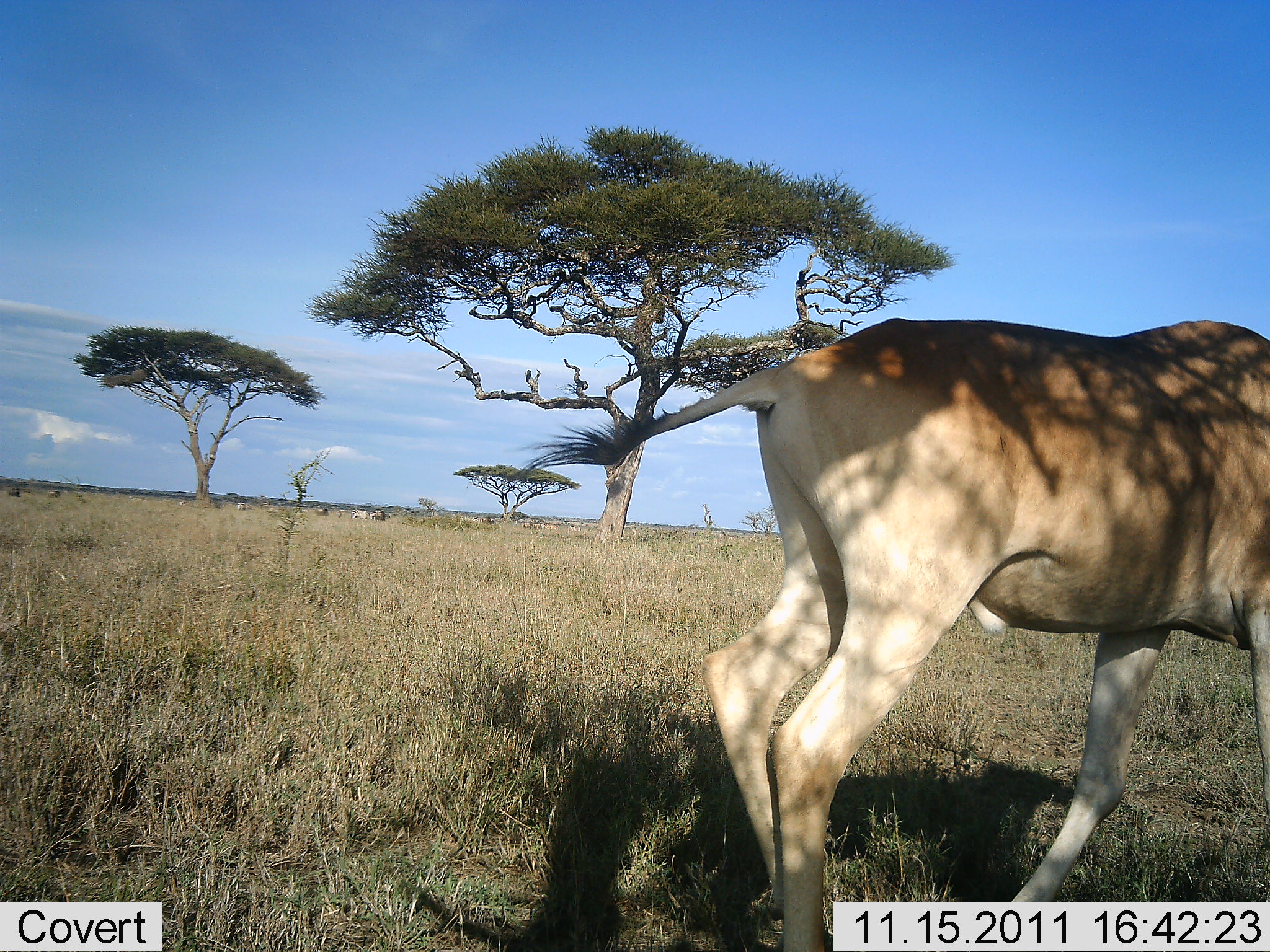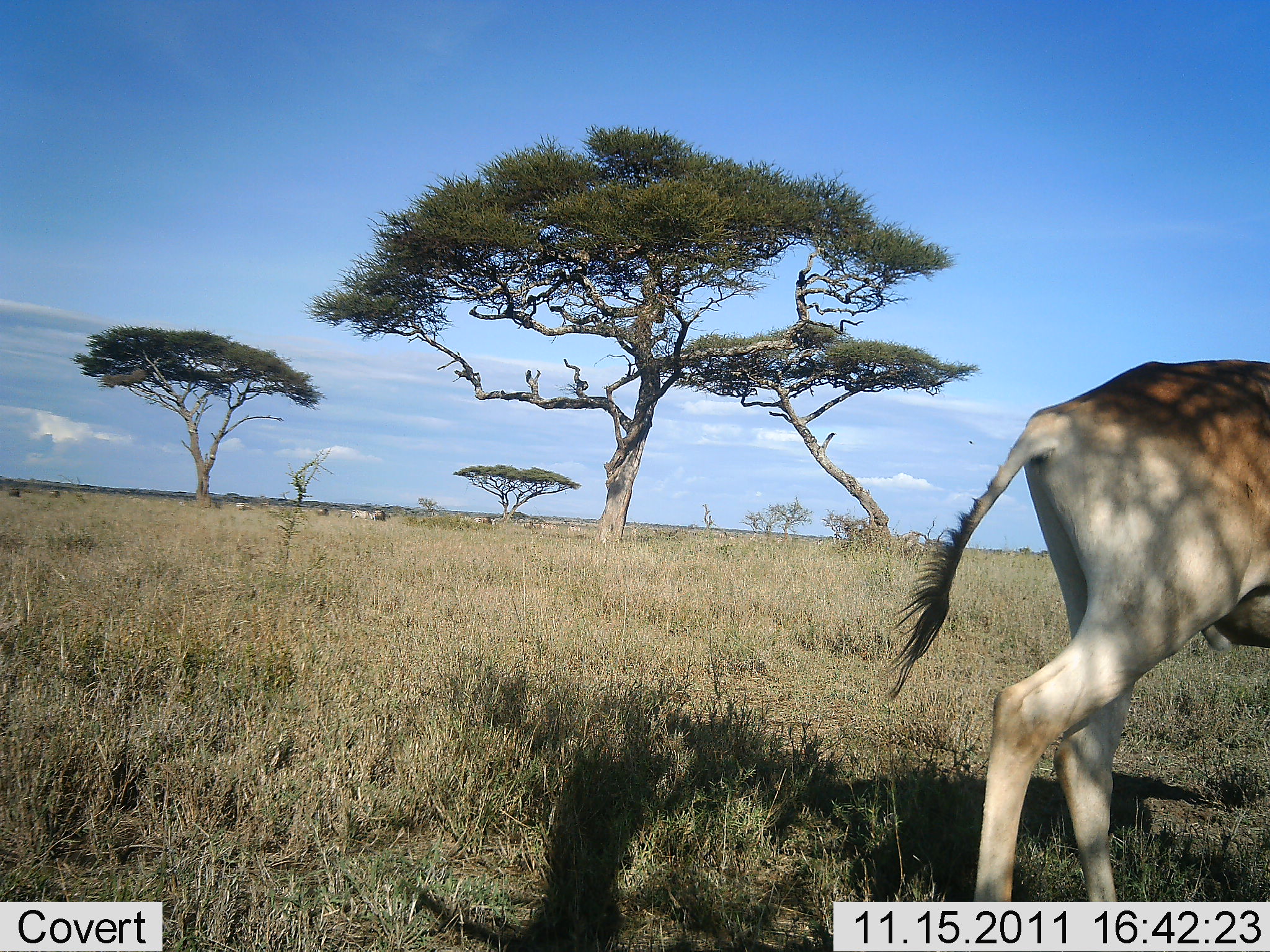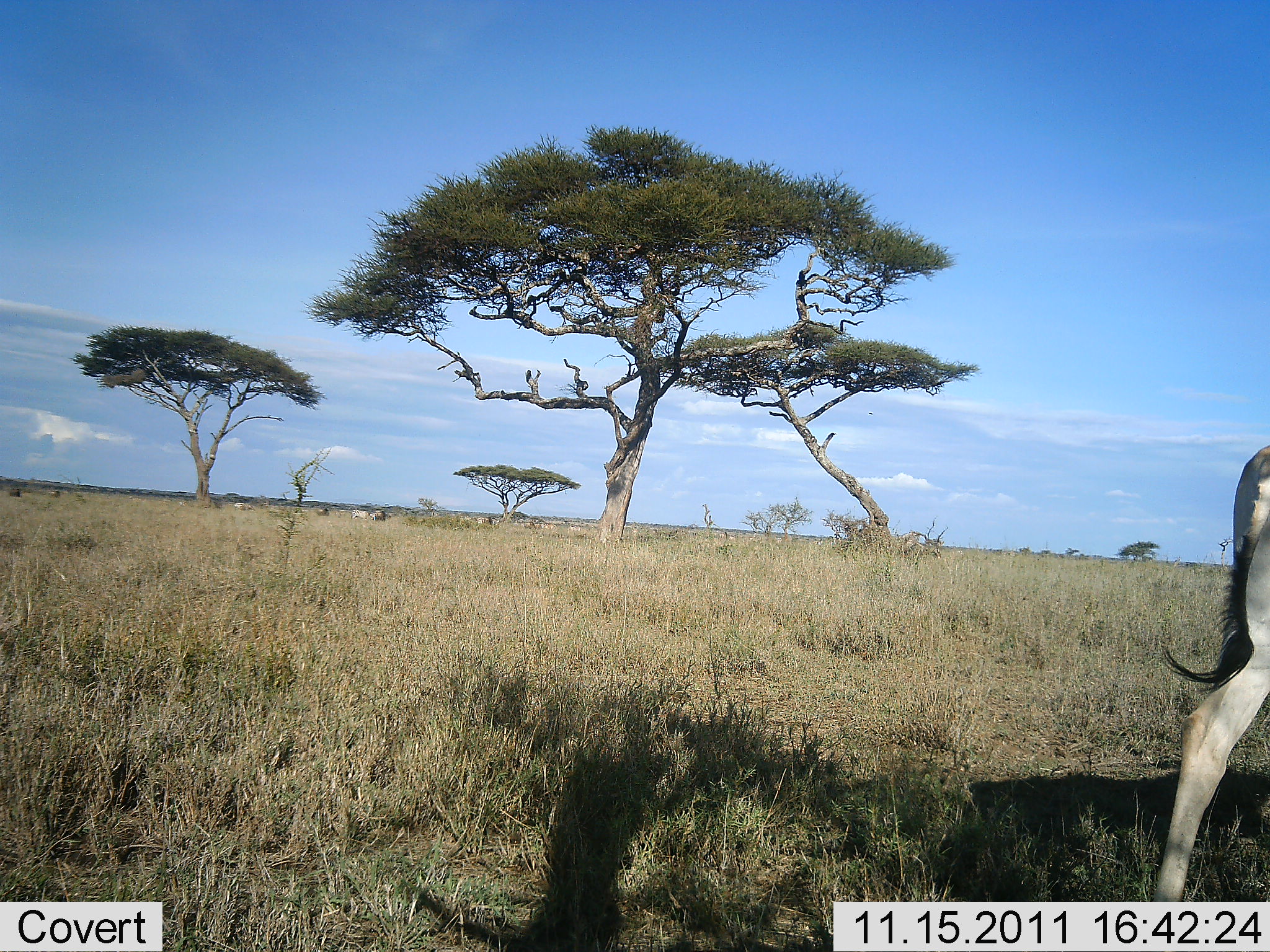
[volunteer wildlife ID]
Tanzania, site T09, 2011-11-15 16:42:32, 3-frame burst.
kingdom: Animalia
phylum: Chordata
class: Mammalia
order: Artiodactyla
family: Bovidae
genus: Alcelaphus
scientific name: Alcelaphus buselaphus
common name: hartebeest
Hartebeest (Alcelaphus buselaphus), count 1. Behavior (volunteer vote fractions): standing 8%, resting 0%, moving 92%, interacting 0%. Young present (vote fraction): 0%. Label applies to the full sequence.